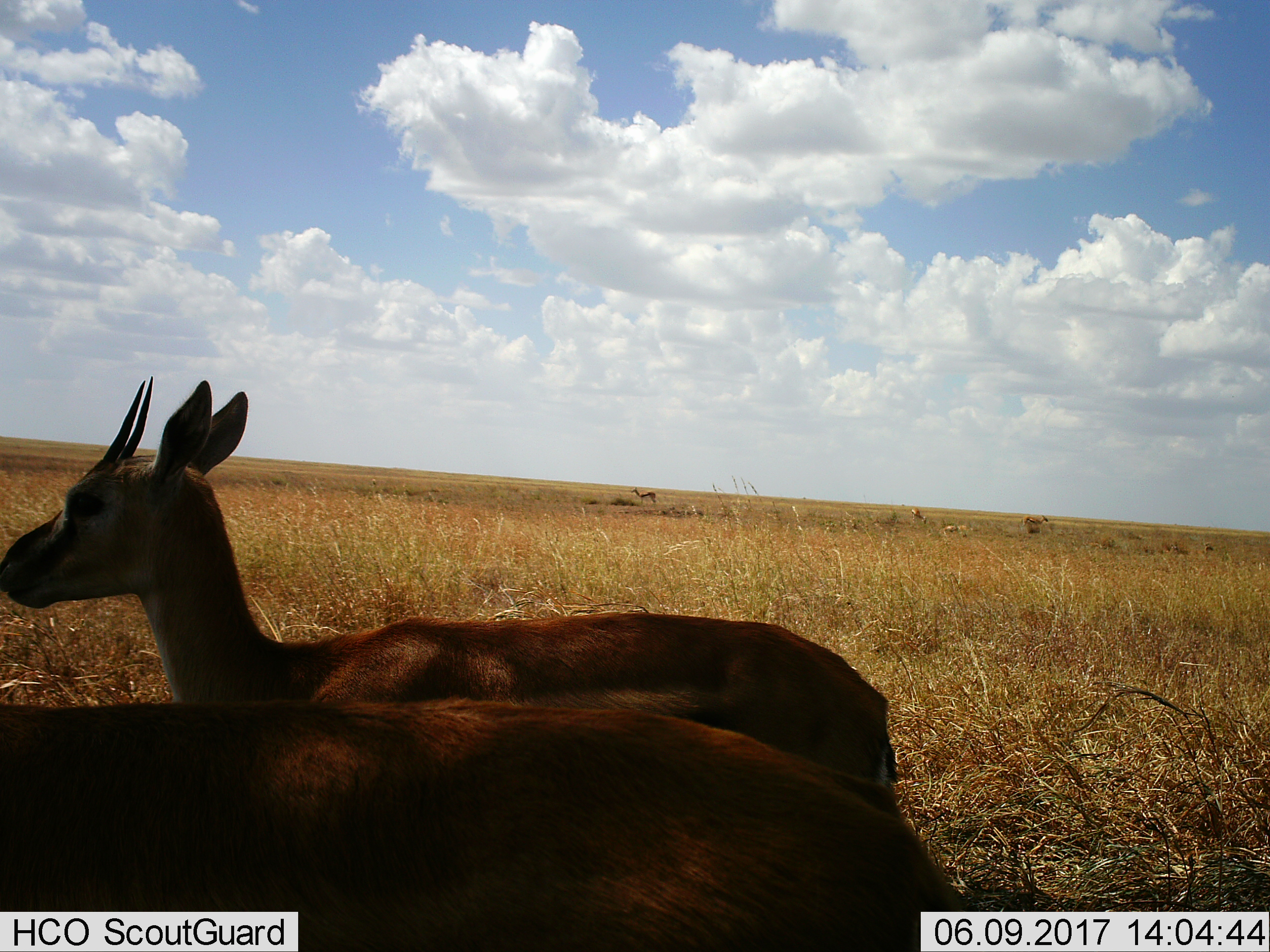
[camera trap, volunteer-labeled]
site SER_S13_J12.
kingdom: Animalia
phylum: Chordata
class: Mammalia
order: Artiodactyla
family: Bovidae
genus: Eudorcas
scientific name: Eudorcas thomsonii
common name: thomson's gazelle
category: gazellethomsons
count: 5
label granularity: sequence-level